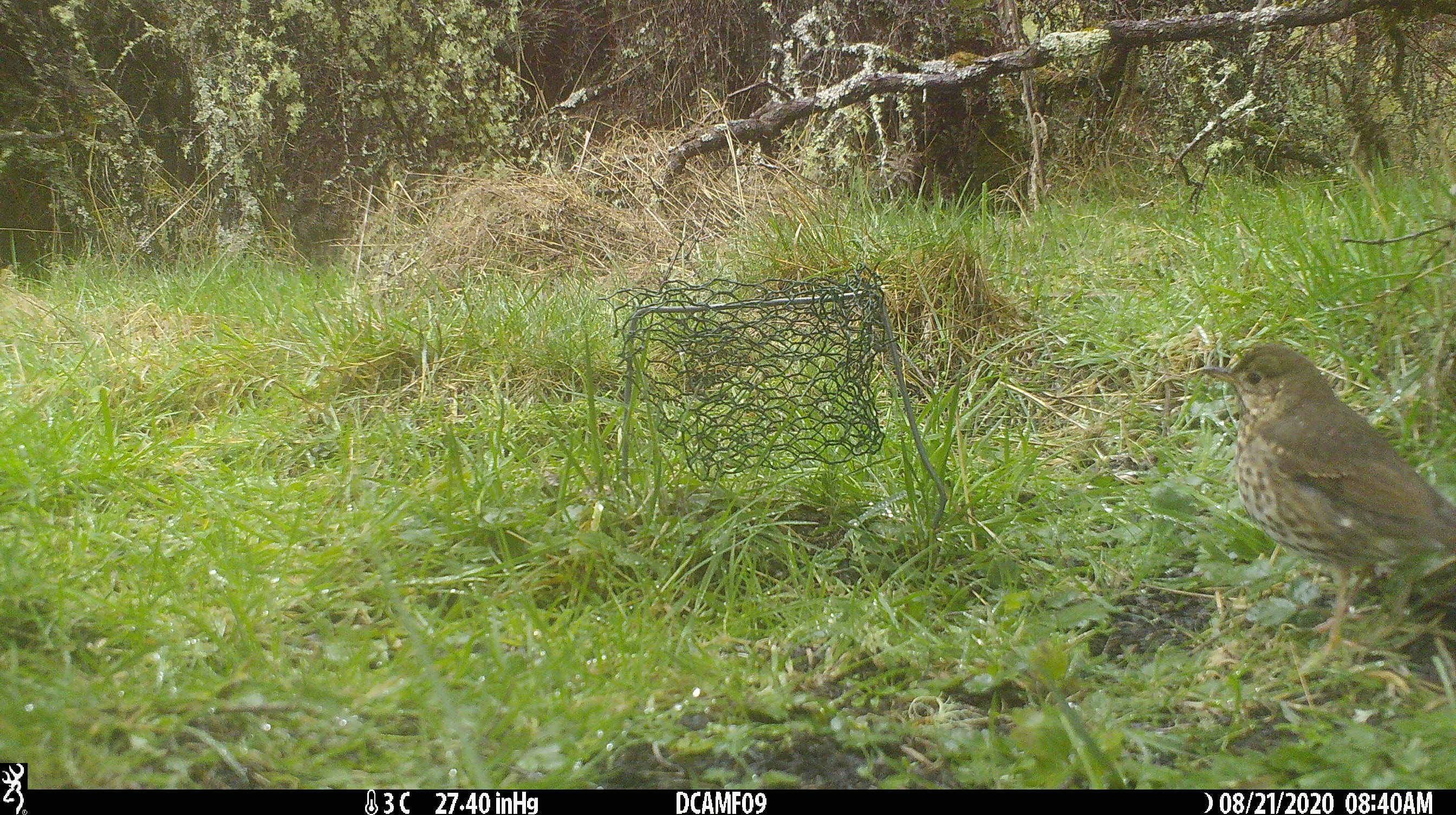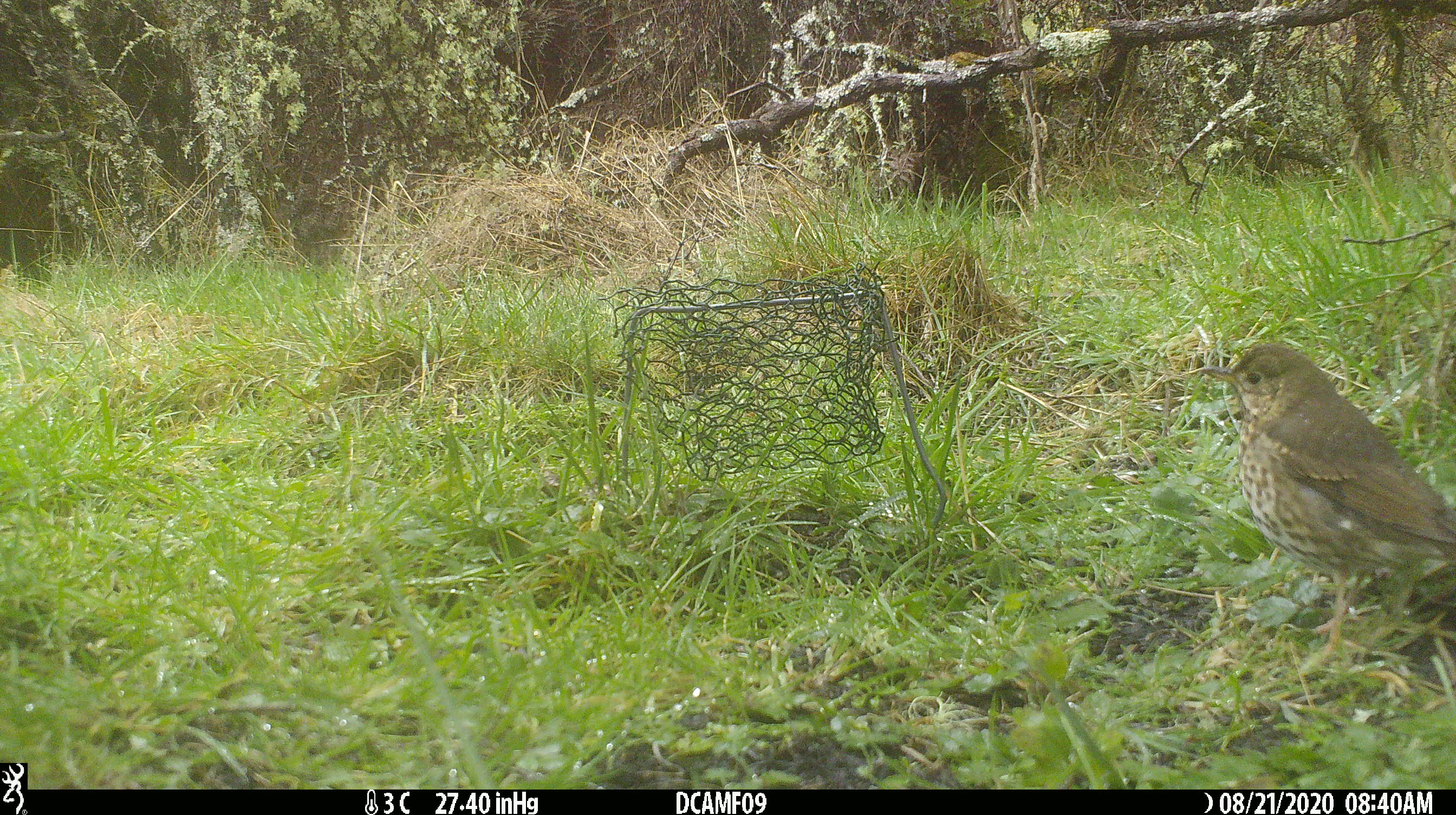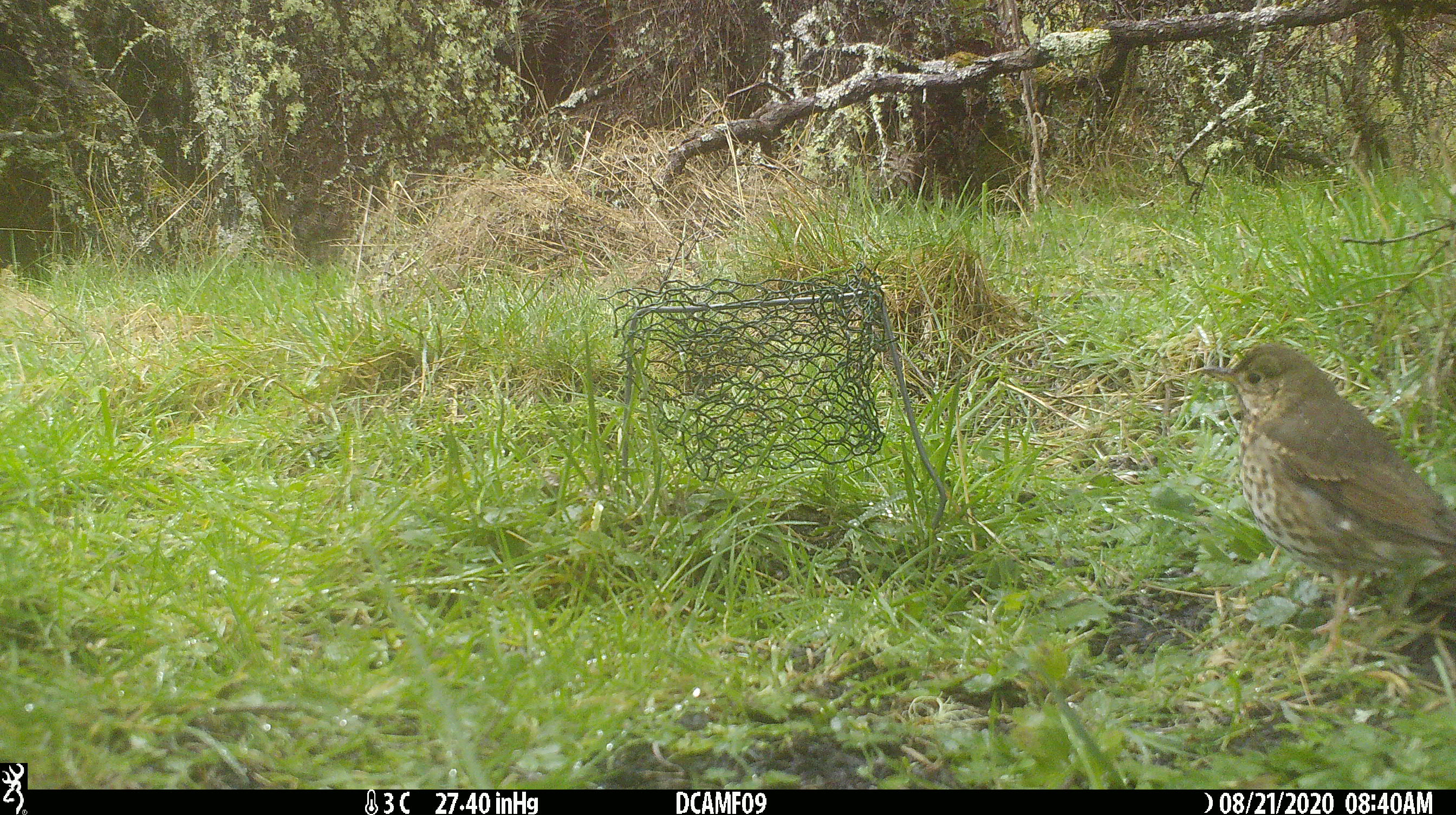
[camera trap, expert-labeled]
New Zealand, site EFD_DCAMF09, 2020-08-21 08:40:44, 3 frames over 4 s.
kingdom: Animalia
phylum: Chordata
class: Aves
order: Passeriformes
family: Turdidae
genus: Turdus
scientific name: Turdus philomelos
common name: song thrush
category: thrush